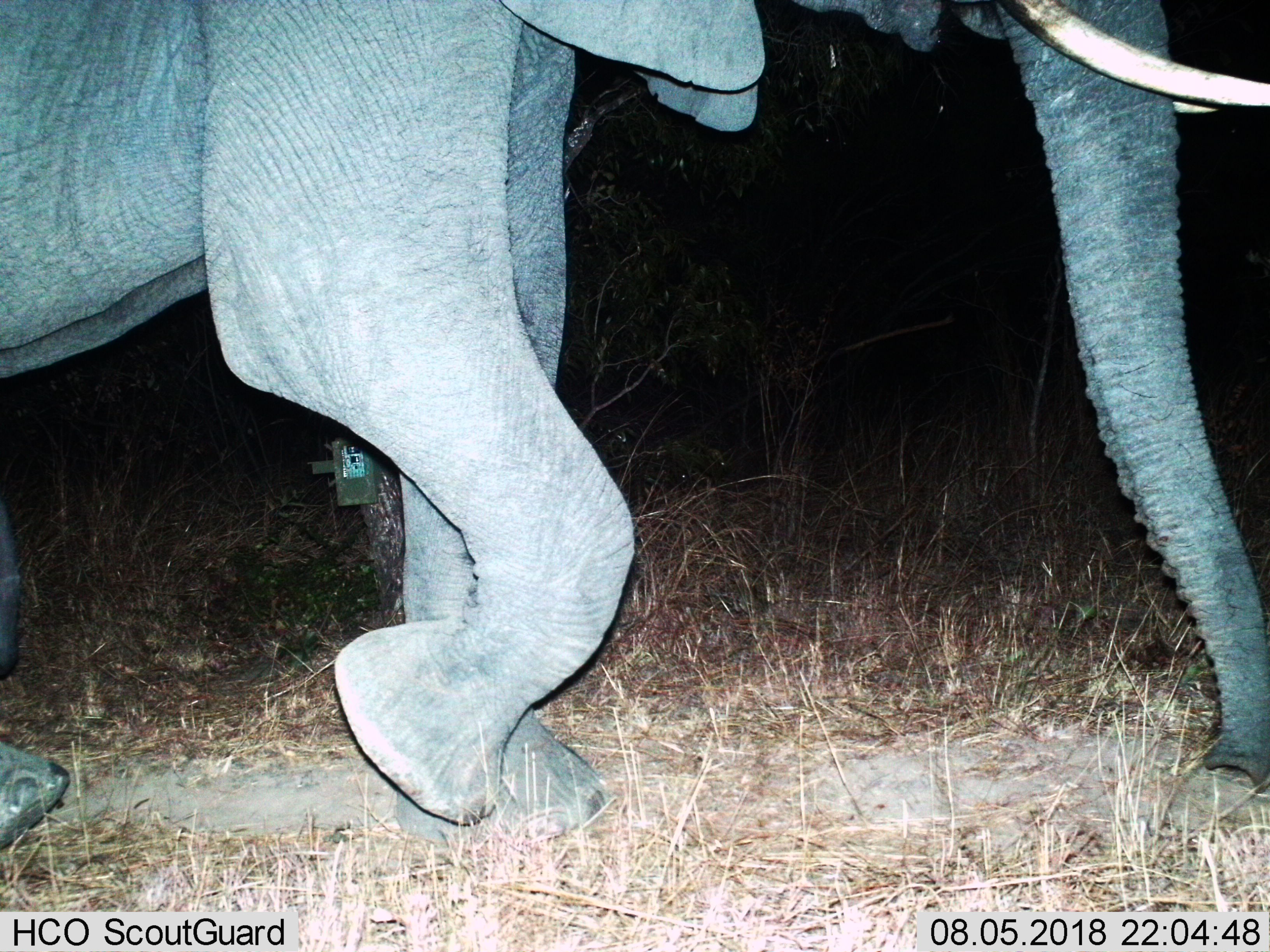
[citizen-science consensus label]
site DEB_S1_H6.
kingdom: Animalia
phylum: Chordata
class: Mammalia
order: Proboscidea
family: Elephantidae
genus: Loxodonta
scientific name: Loxodonta africana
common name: african bush elephant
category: elephant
Elephant (african bush elephant) (Loxodonta africana), count 1. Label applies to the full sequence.